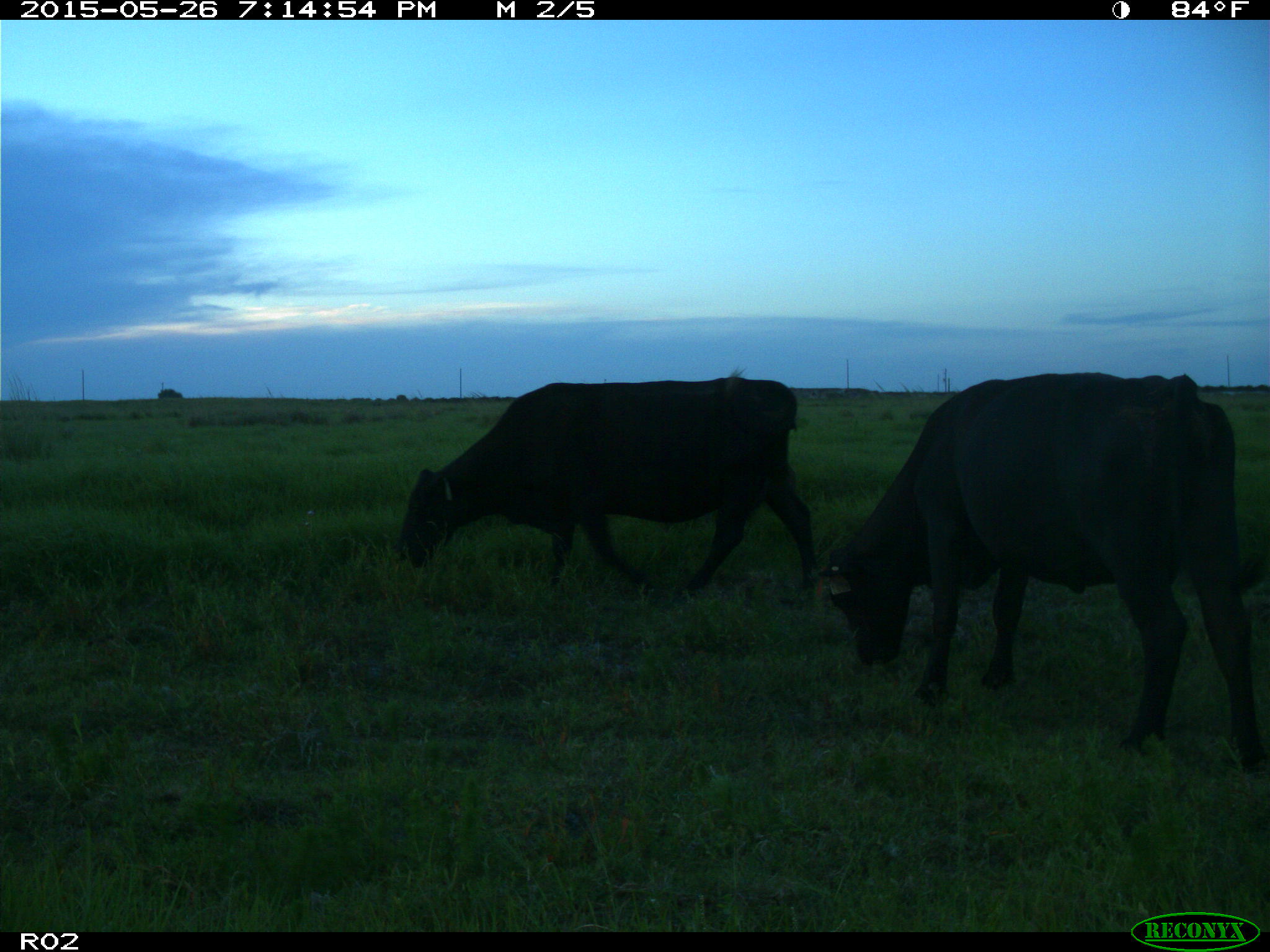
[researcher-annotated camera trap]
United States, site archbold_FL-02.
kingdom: Animalia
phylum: Chordata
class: Mammalia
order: Artiodactyla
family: Bovidae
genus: Bos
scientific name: Bos taurus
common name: domestic cow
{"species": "Bos taurus (domestic cow)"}